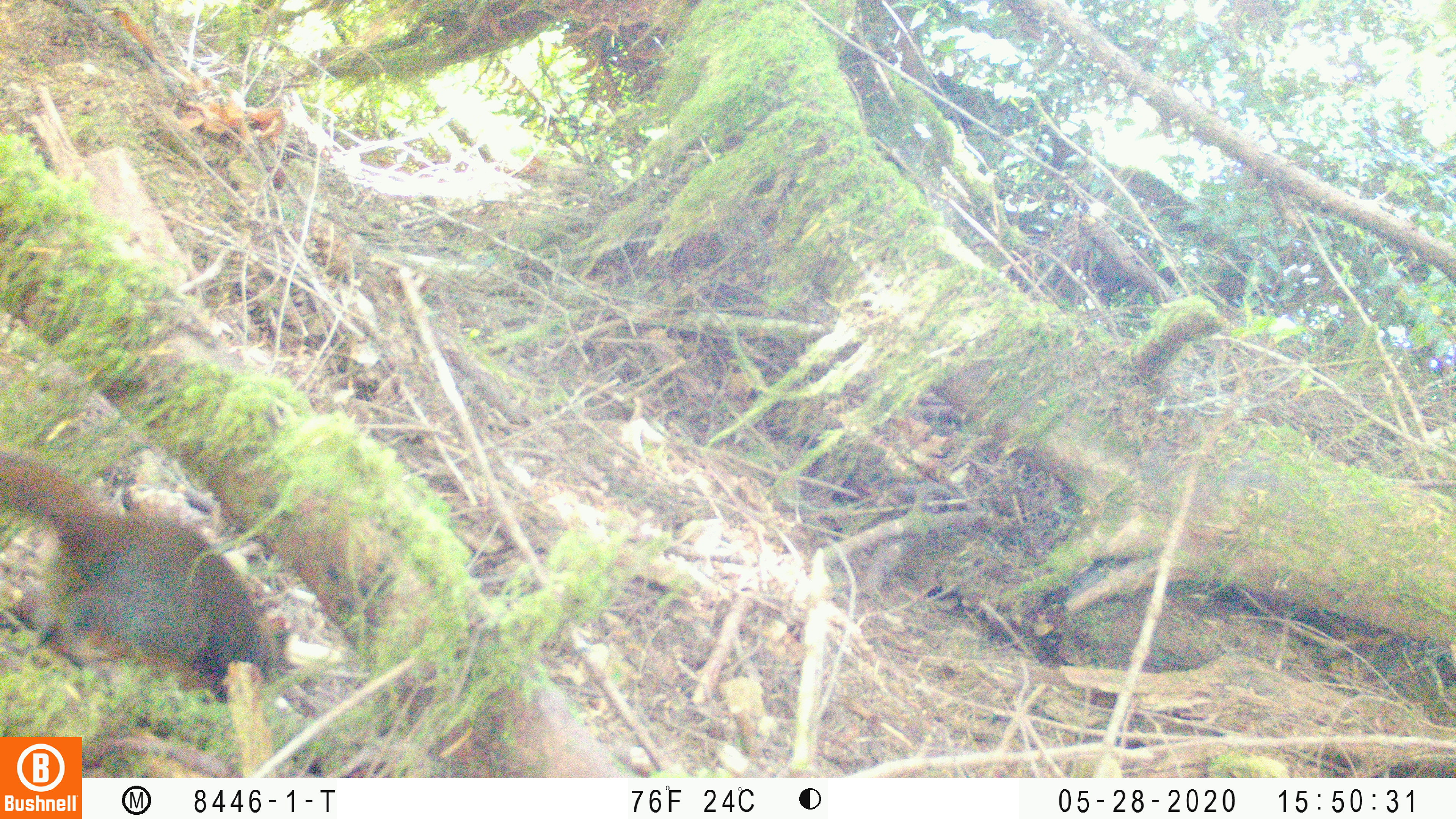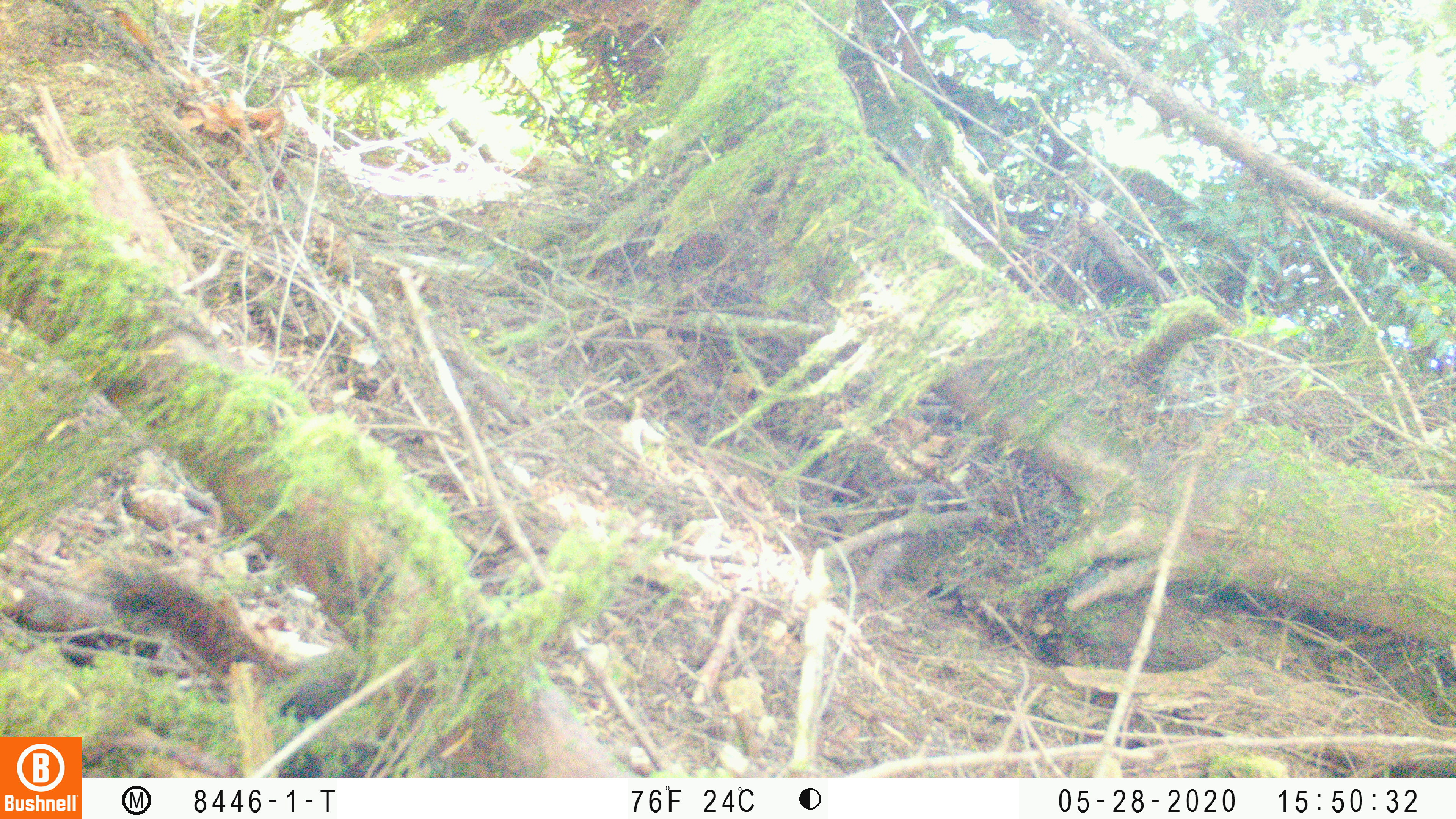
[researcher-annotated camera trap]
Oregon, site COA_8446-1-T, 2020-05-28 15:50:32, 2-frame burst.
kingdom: Animalia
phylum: Chordata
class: Mammalia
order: Rodentia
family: Sciuridae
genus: Tamiasciurus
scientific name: Tamiasciurus douglasii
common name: douglas squirrel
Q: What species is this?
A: Douglas squirrel (Tamiasciurus douglasii).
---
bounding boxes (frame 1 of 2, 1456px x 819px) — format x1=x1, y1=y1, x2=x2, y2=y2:
douglas squirrel: x1=2, y1=447, x2=291, y2=690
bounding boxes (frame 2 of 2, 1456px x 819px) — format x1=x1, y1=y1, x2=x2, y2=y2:
douglas squirrel: x1=110, y1=574, x2=372, y2=720